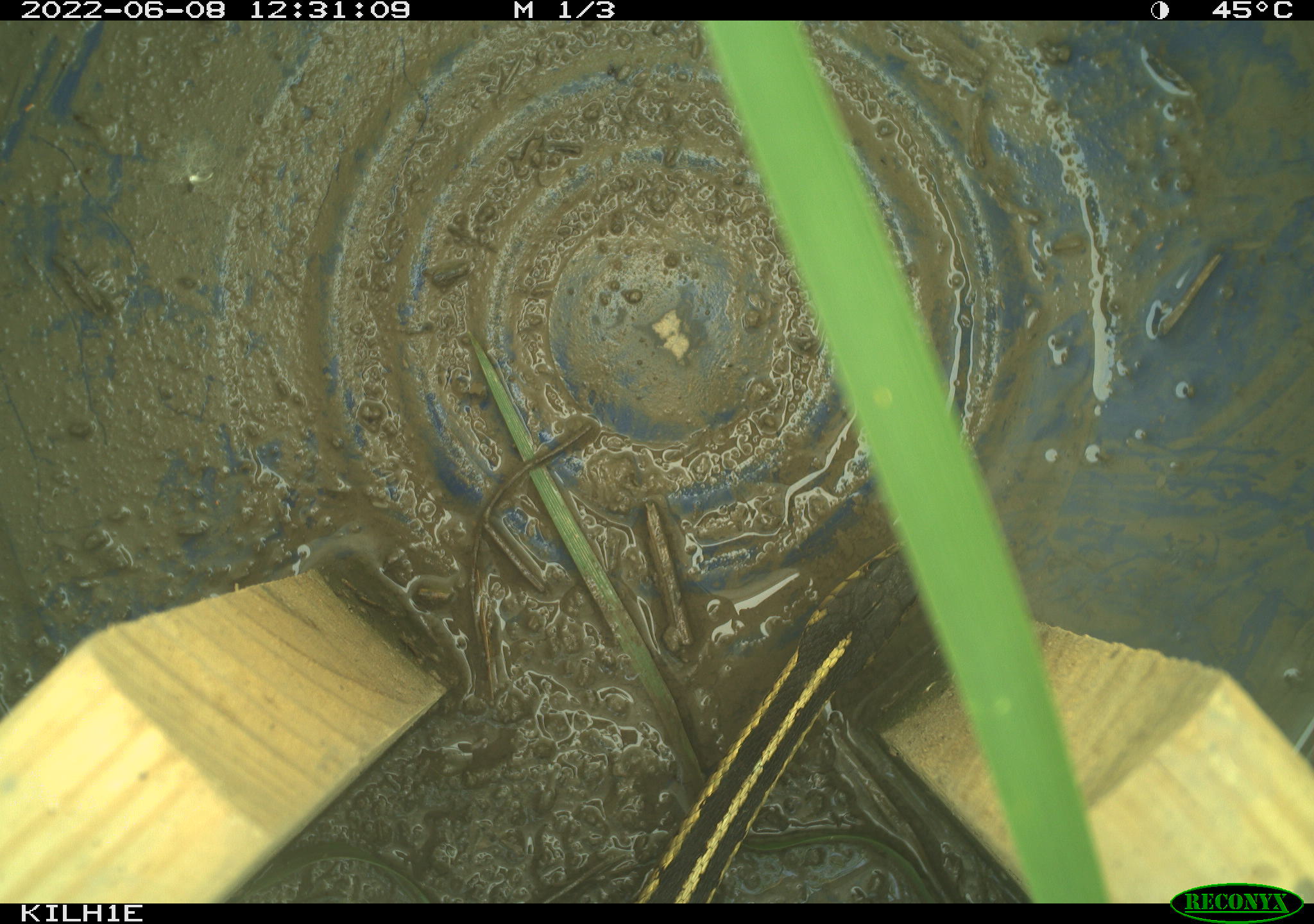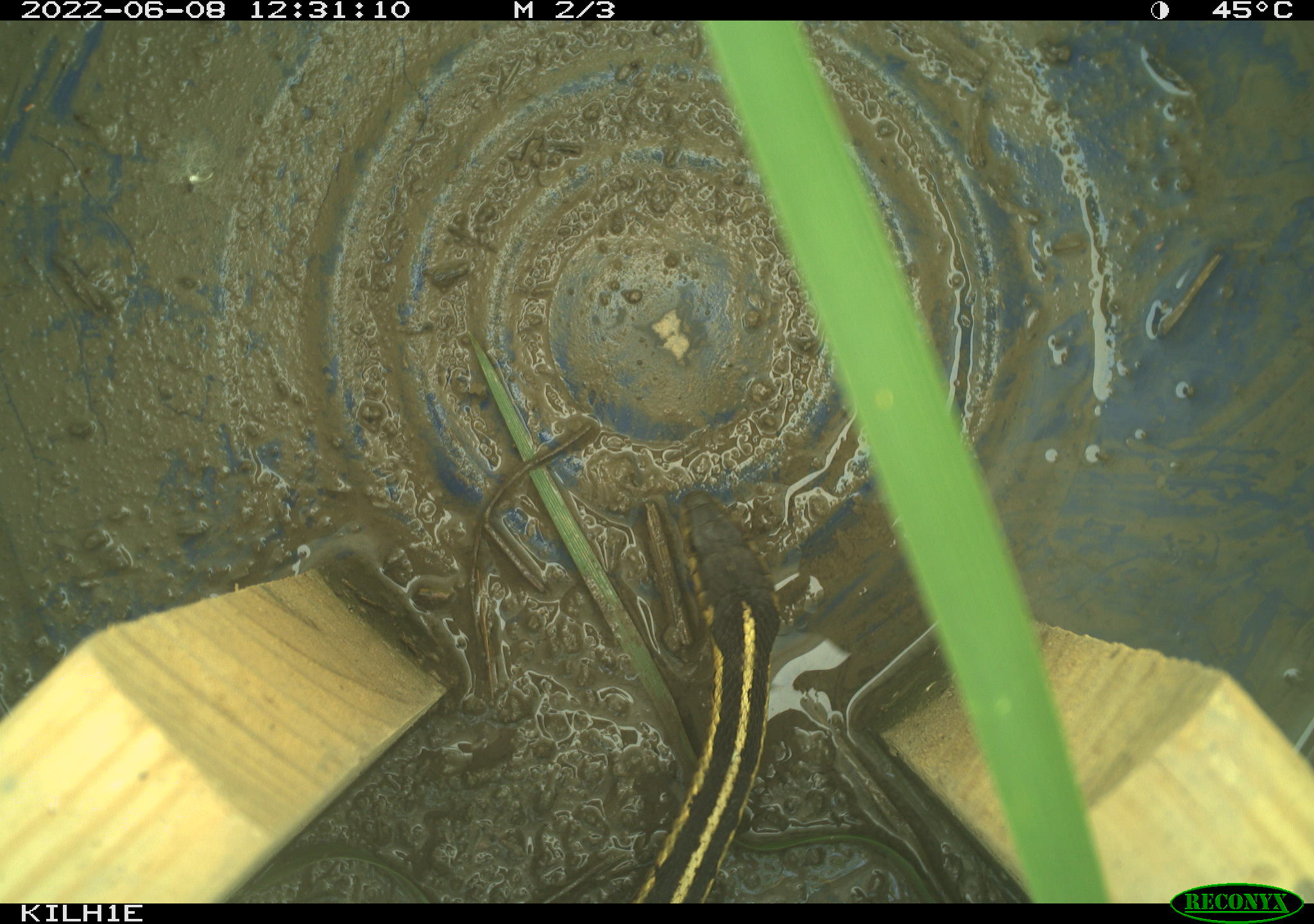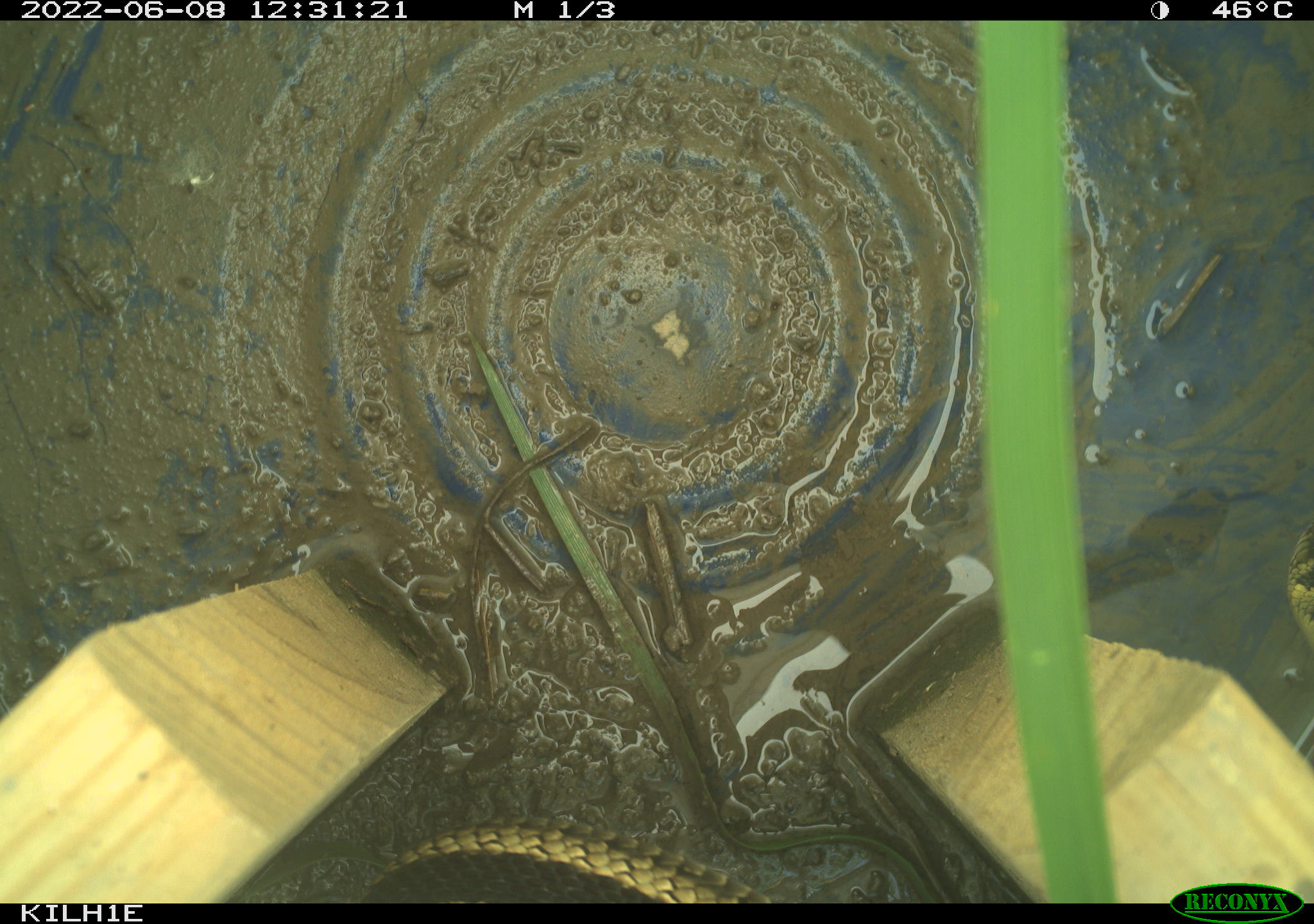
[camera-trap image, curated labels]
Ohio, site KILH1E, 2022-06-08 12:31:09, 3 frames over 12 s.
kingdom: Animalia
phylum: Chordata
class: Reptilia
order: Squamata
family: Colubridae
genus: Thamnophis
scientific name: Thamnophis sirtalis sirtalis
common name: eastern gartersnake